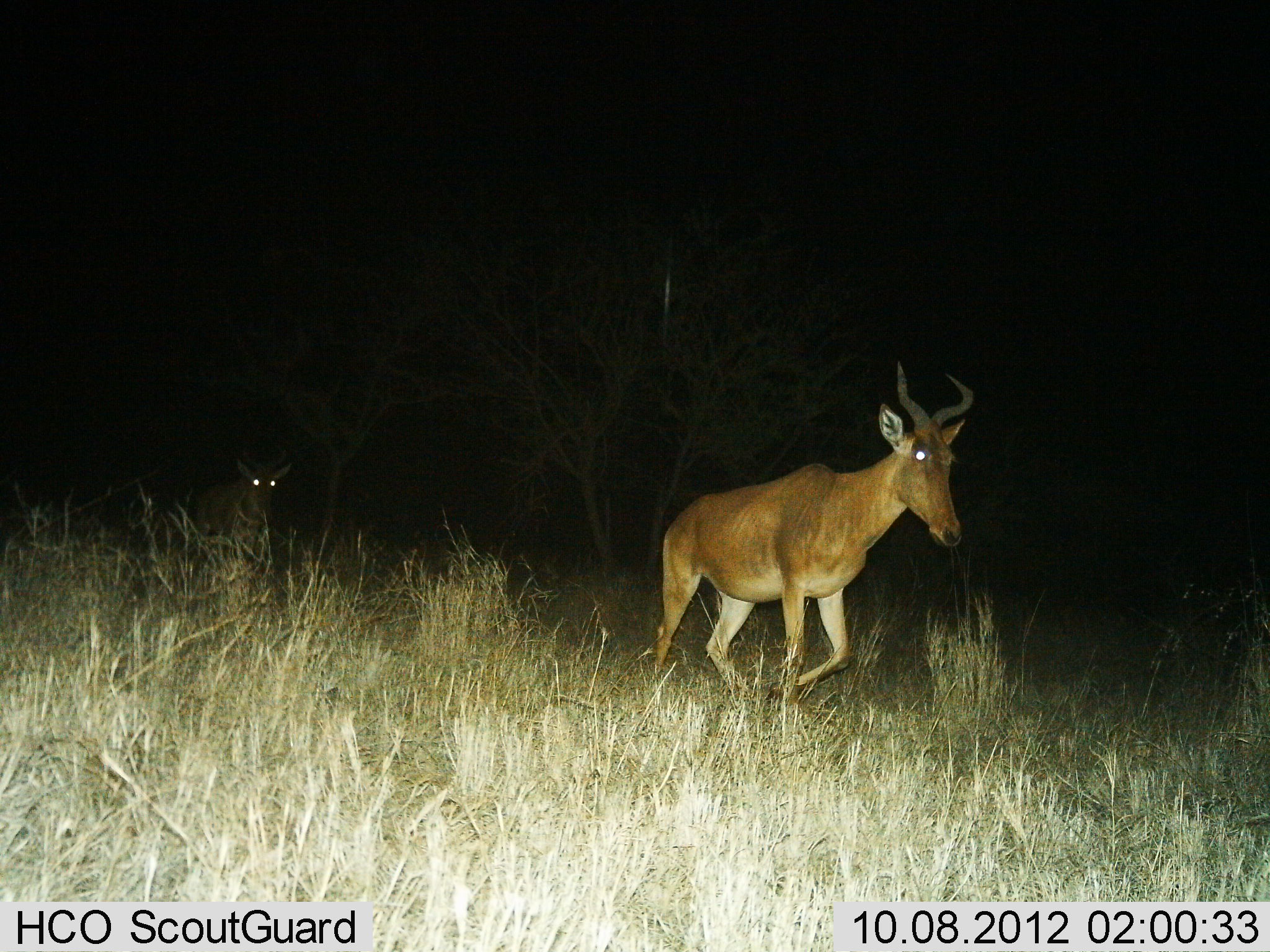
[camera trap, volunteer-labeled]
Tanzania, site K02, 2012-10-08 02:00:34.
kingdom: Animalia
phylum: Chordata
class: Mammalia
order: Artiodactyla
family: Bovidae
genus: Alcelaphus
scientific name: Alcelaphus buselaphus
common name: hartebeest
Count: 2.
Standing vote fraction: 0%.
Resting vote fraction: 0%.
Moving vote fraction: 100%.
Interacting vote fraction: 0%.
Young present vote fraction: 0%.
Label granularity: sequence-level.